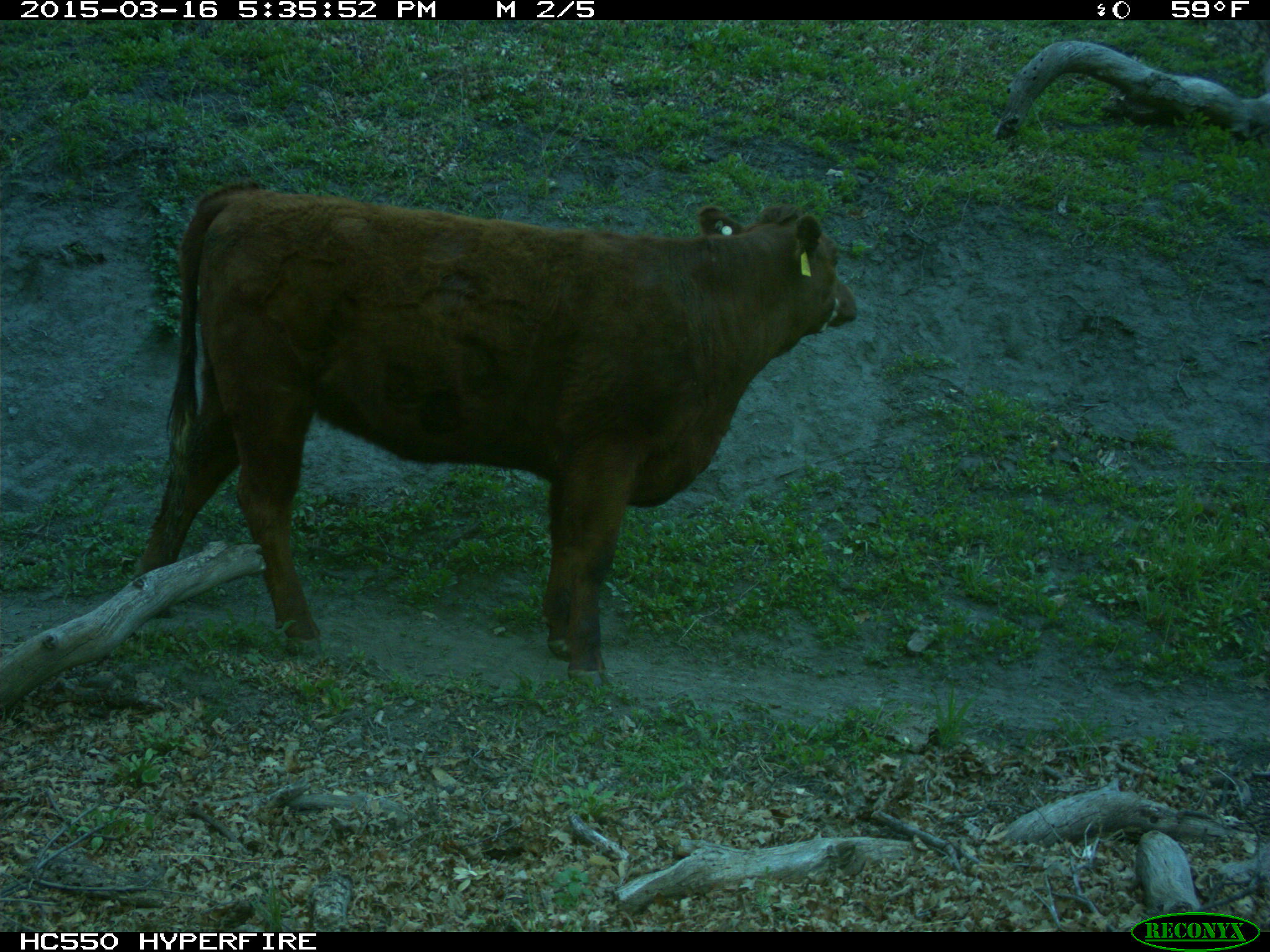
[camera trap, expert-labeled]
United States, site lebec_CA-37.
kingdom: Animalia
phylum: Chordata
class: Mammalia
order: Artiodactyla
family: Bovidae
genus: Bos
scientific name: Bos taurus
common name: domestic cow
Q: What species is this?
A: Bos taurus (domestic cow).